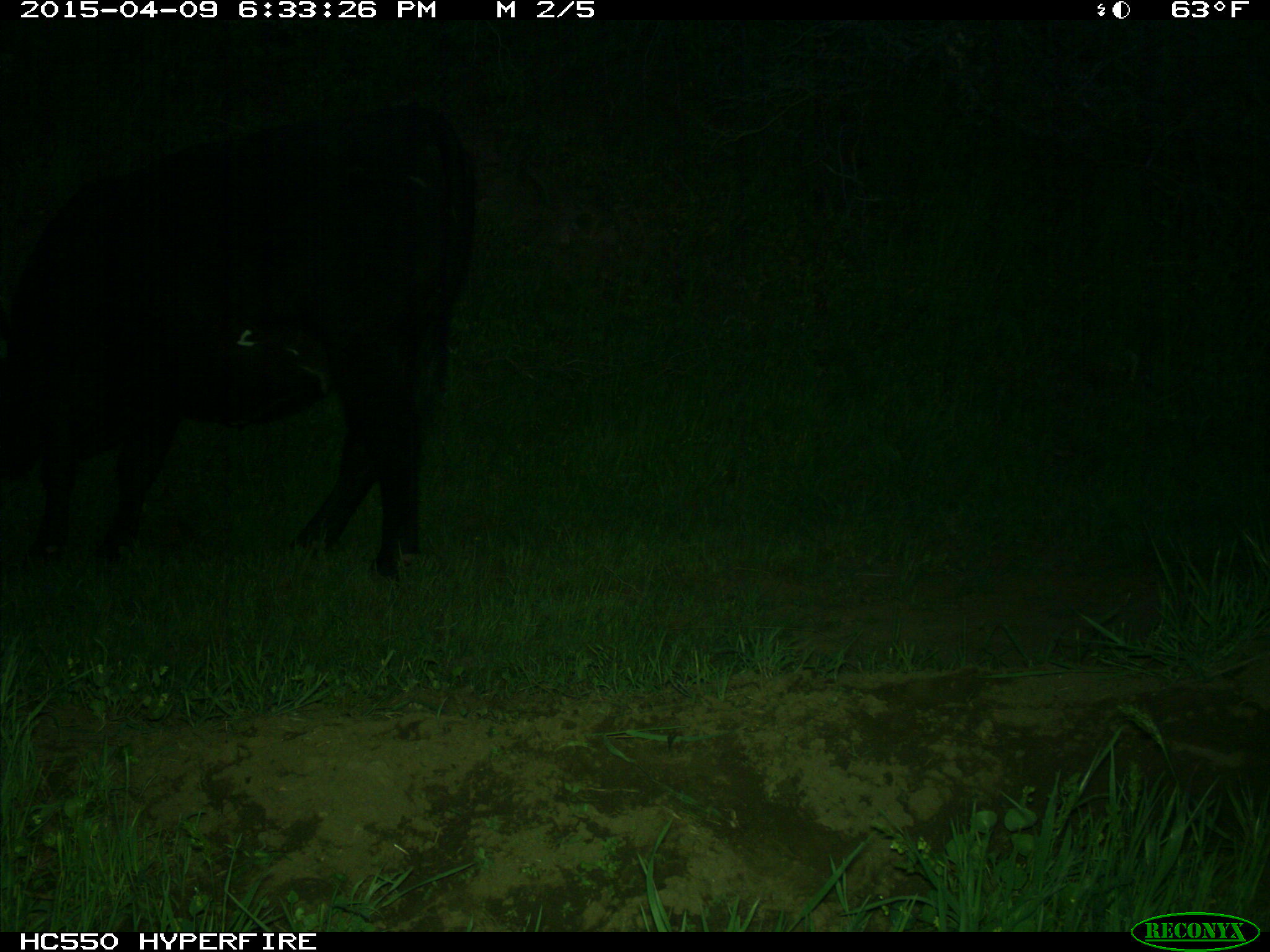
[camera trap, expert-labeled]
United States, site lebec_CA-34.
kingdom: Animalia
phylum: Chordata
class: Mammalia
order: Artiodactyla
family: Bovidae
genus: Bos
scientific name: Bos taurus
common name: domestic cow